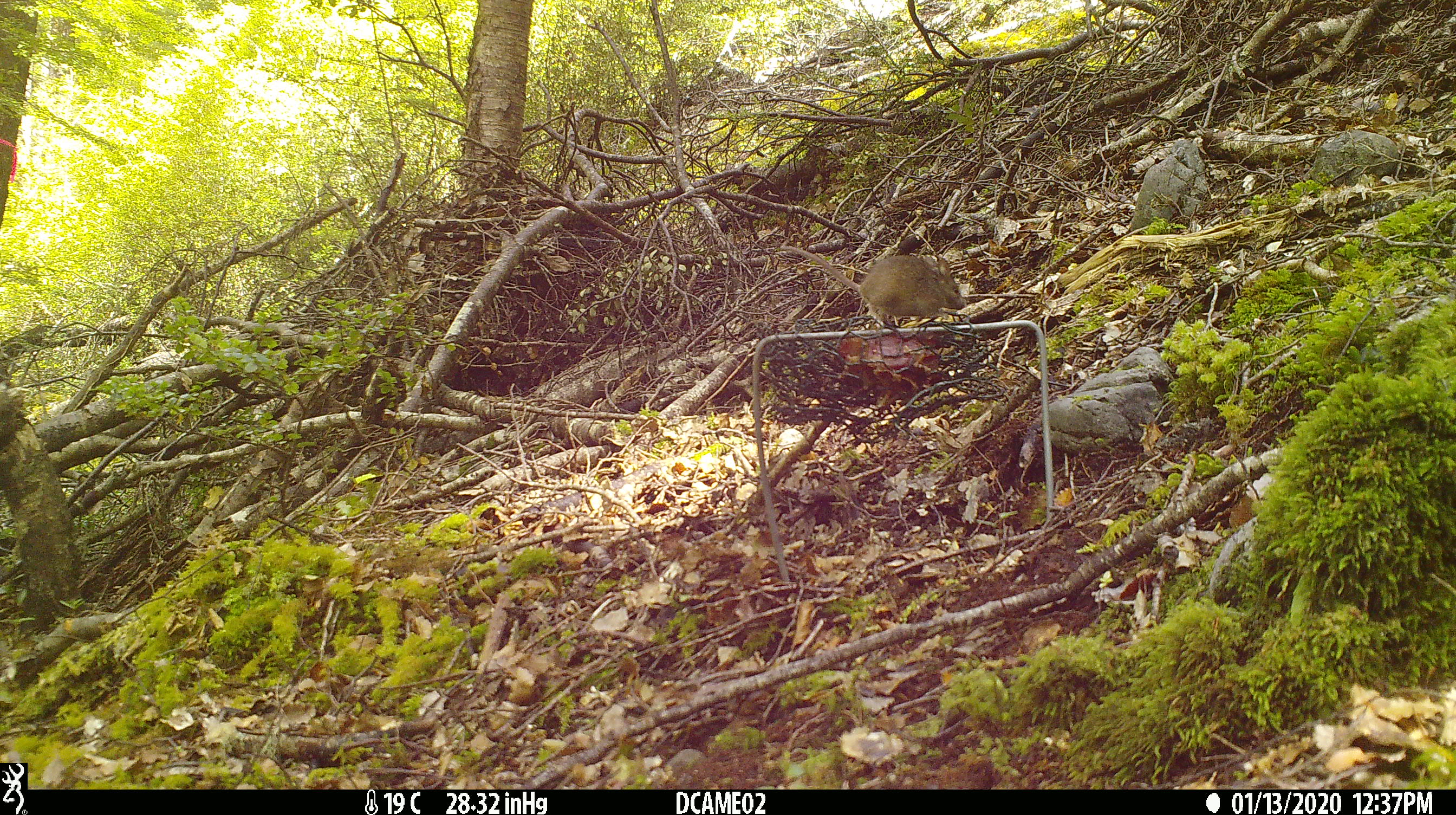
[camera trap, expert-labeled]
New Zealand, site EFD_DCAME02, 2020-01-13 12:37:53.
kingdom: Animalia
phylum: Chordata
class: Mammalia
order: Rodentia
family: Muridae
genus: Mus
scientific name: Mus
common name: mouse